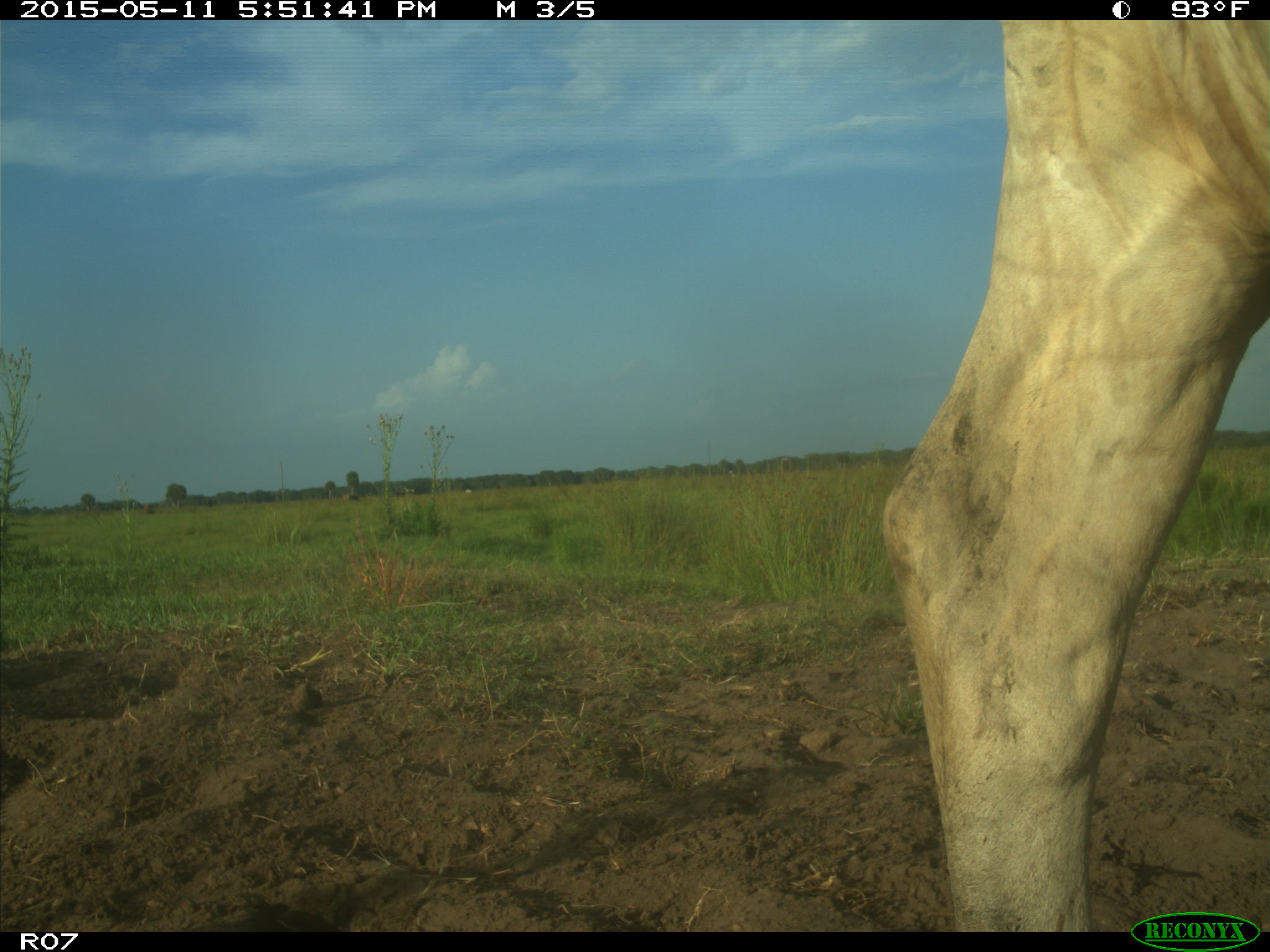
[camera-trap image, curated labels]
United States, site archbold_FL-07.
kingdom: Animalia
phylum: Chordata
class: Mammalia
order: Artiodactyla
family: Bovidae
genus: Bos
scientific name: Bos taurus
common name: domestic cow